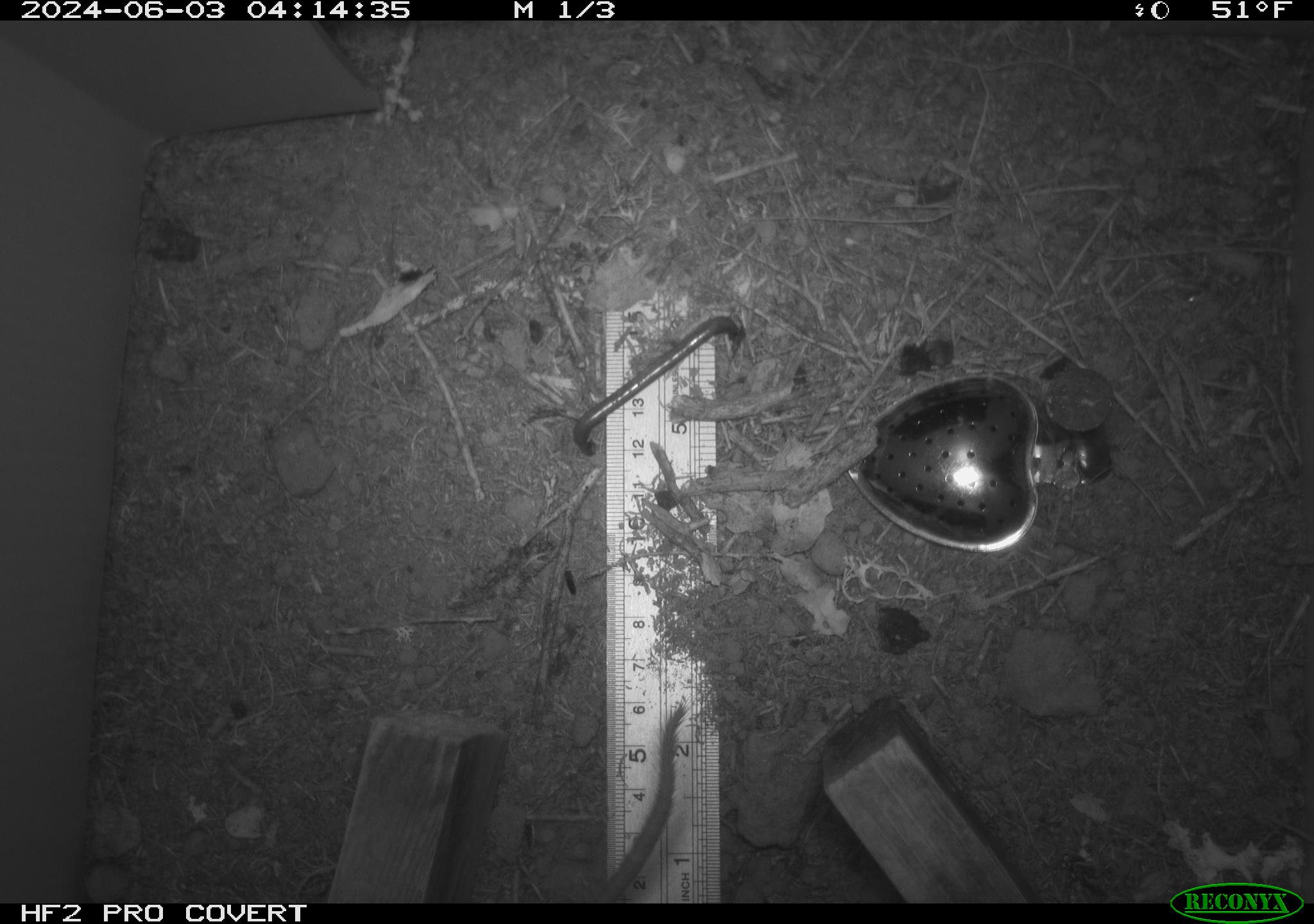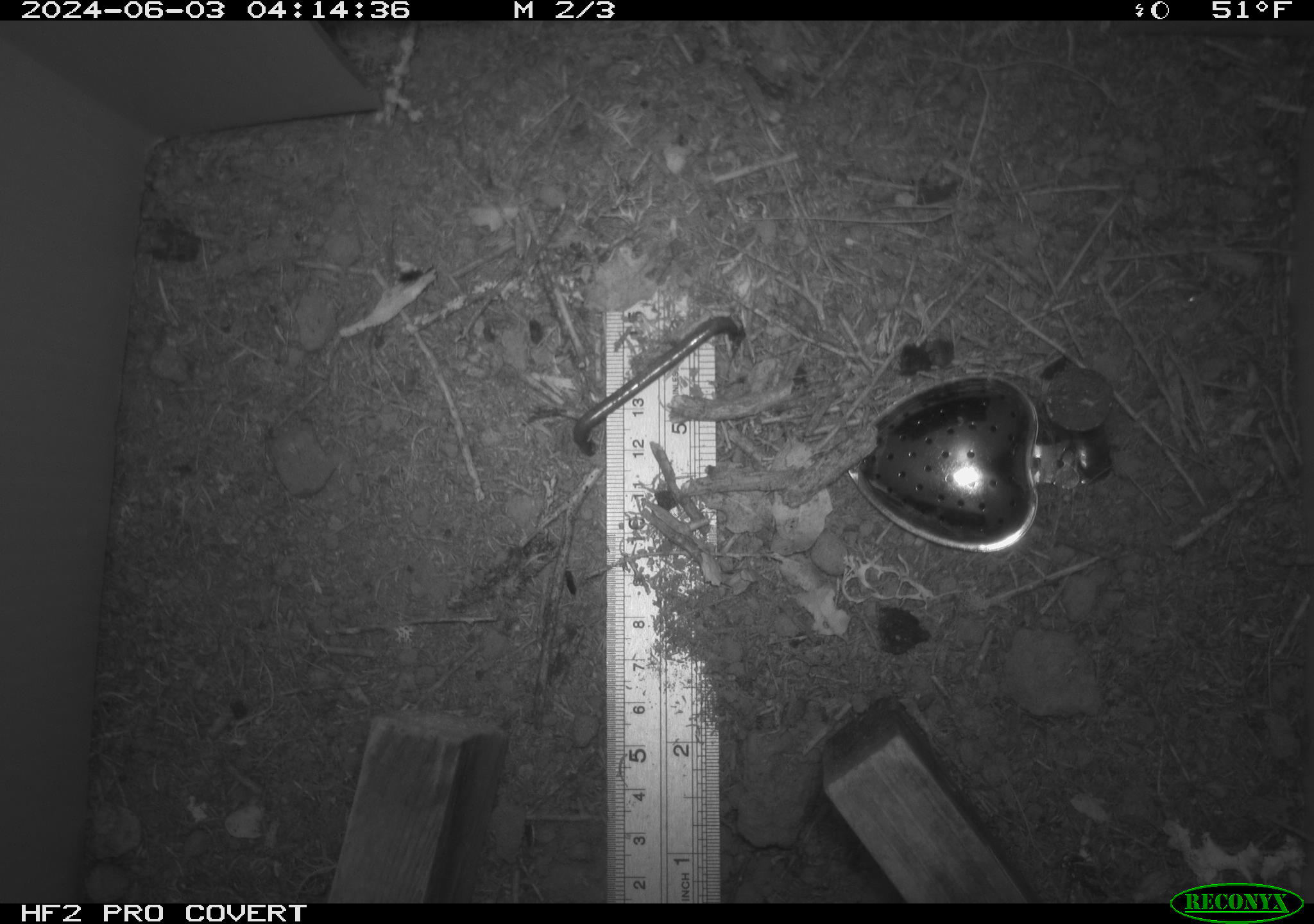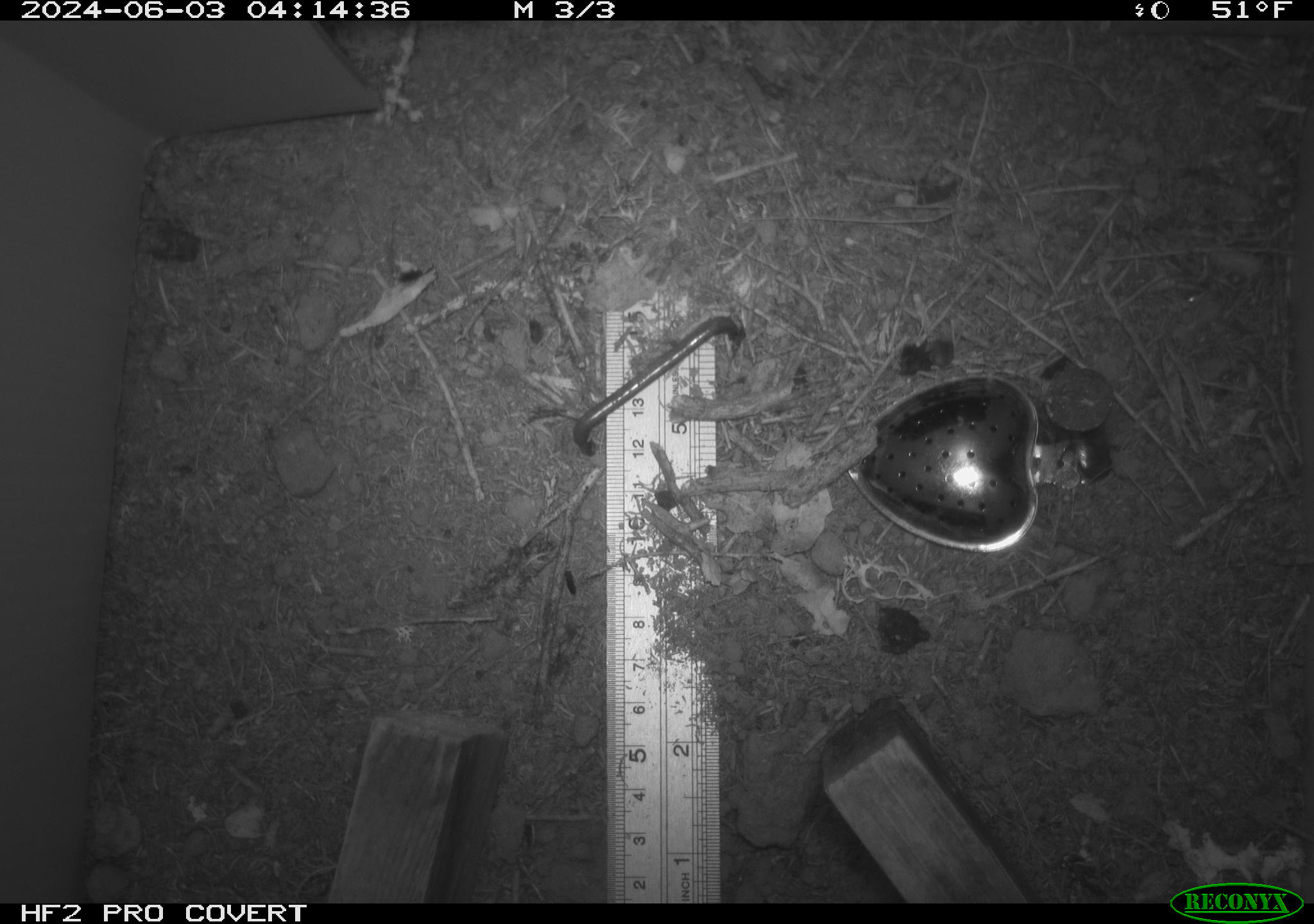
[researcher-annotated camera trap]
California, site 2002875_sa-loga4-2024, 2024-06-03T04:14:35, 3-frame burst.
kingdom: Animalia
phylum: Chordata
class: Mammalia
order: Rodentia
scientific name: Rodentia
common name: mouse species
Mouse species (Rodentia).